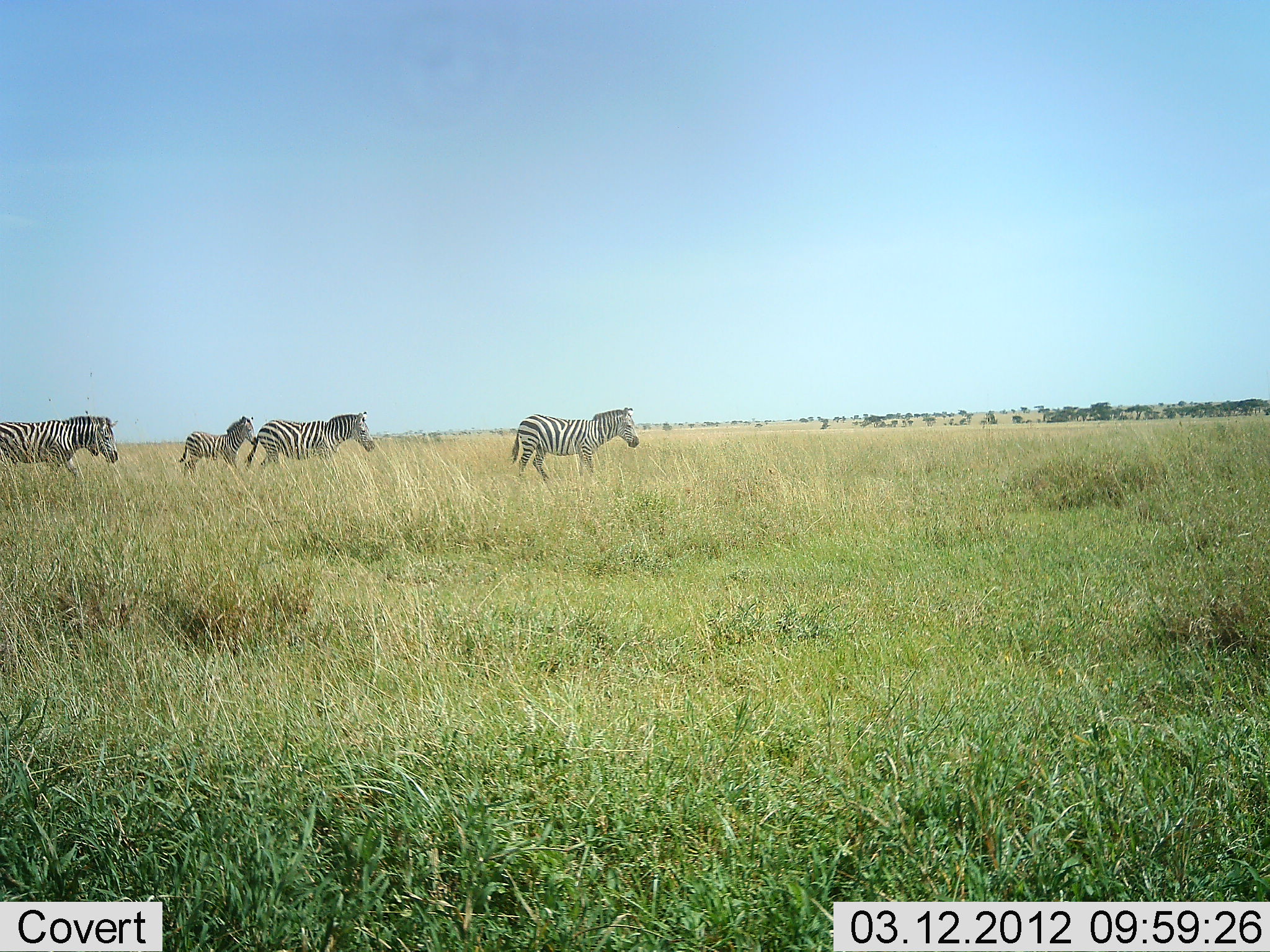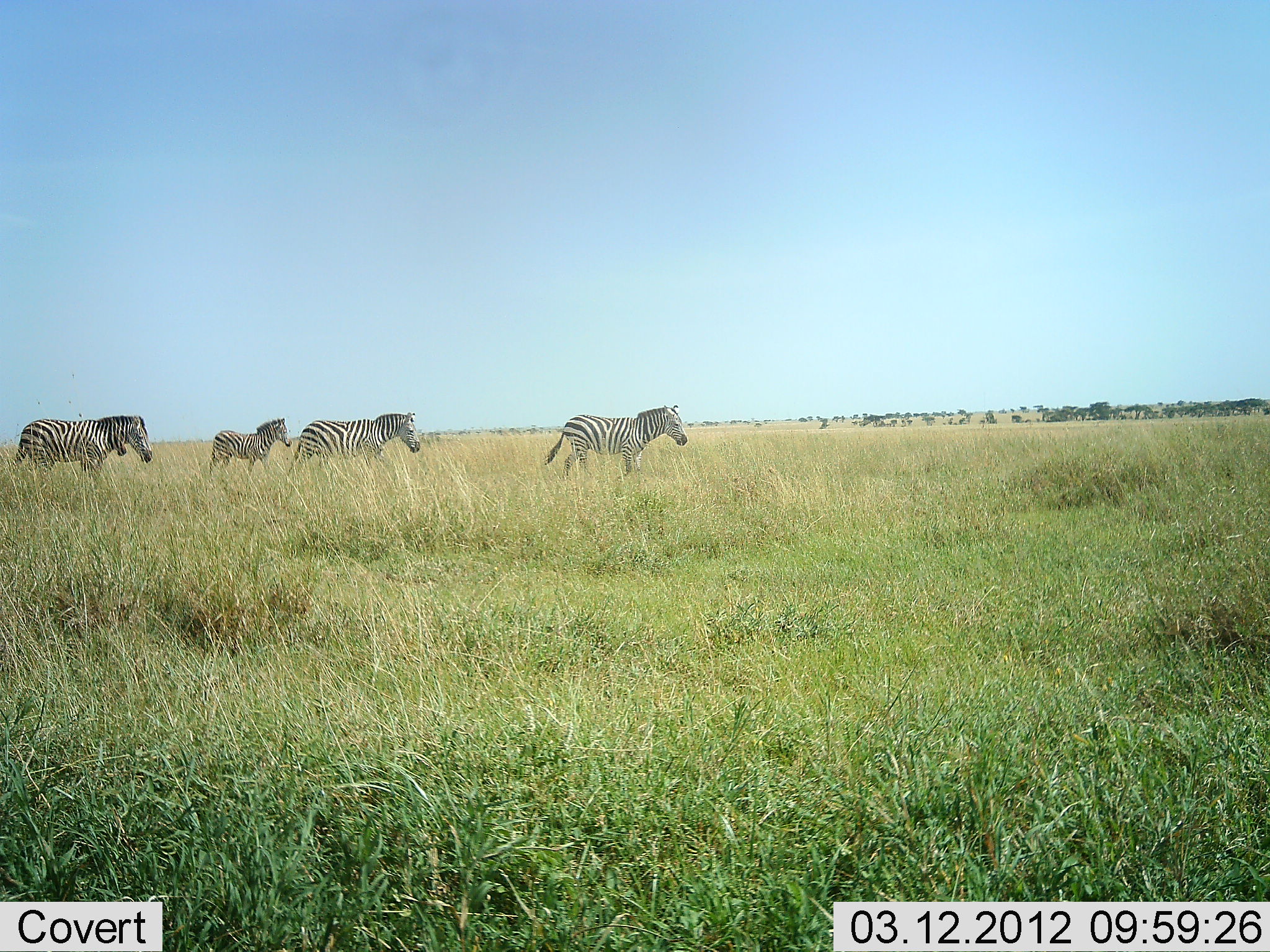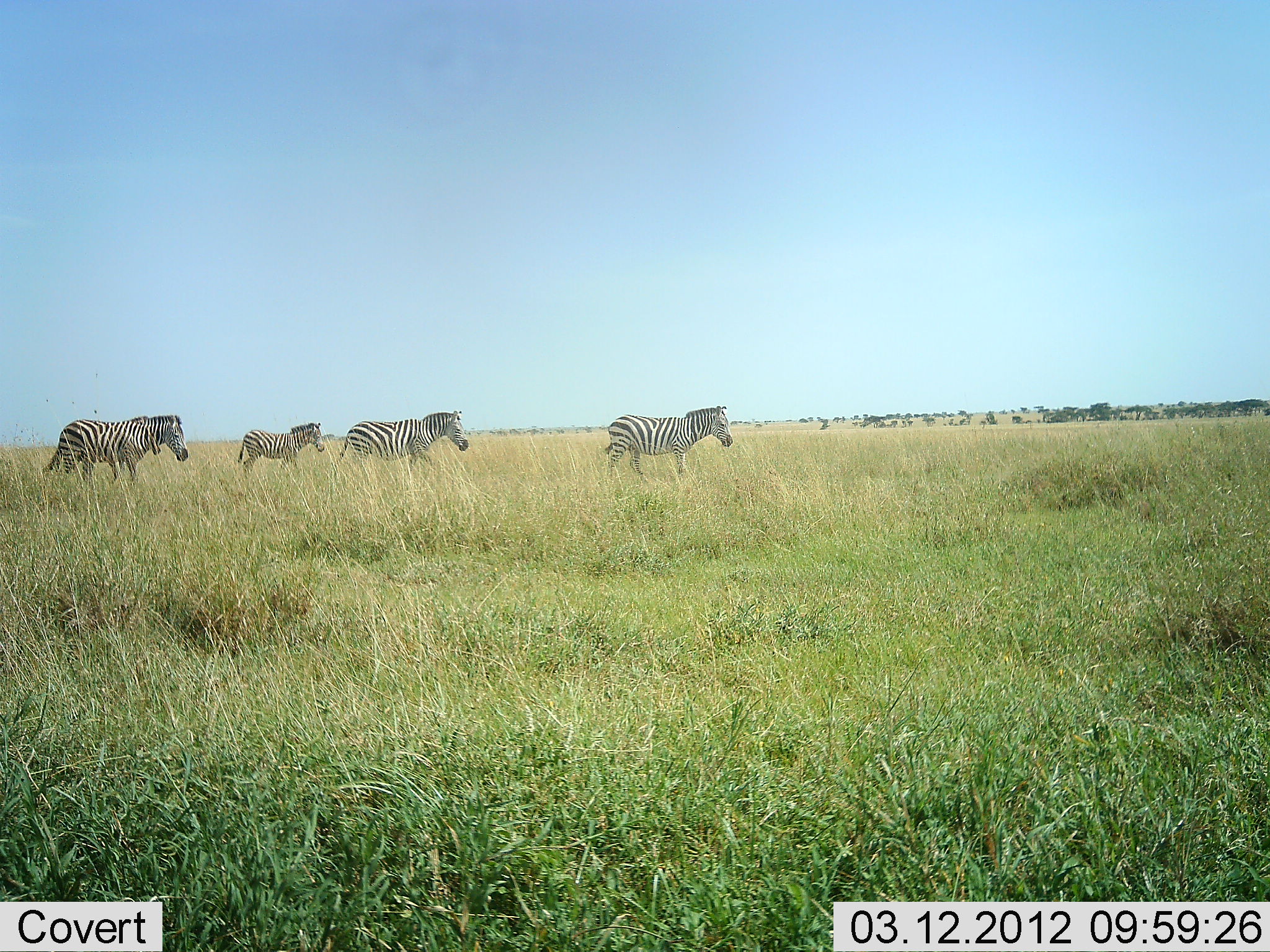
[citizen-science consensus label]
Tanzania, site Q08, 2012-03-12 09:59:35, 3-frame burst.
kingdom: Animalia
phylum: Chordata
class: Mammalia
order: Perissodactyla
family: Equidae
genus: Equus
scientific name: Equus quagga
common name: plains zebra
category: zebra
Zebra (plains zebra) (Equus quagga), count 5. Behavior (volunteer vote fractions): standing 0%, resting 0%, moving 100%, interacting 0%. Young present (vote fraction): 42%. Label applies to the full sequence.